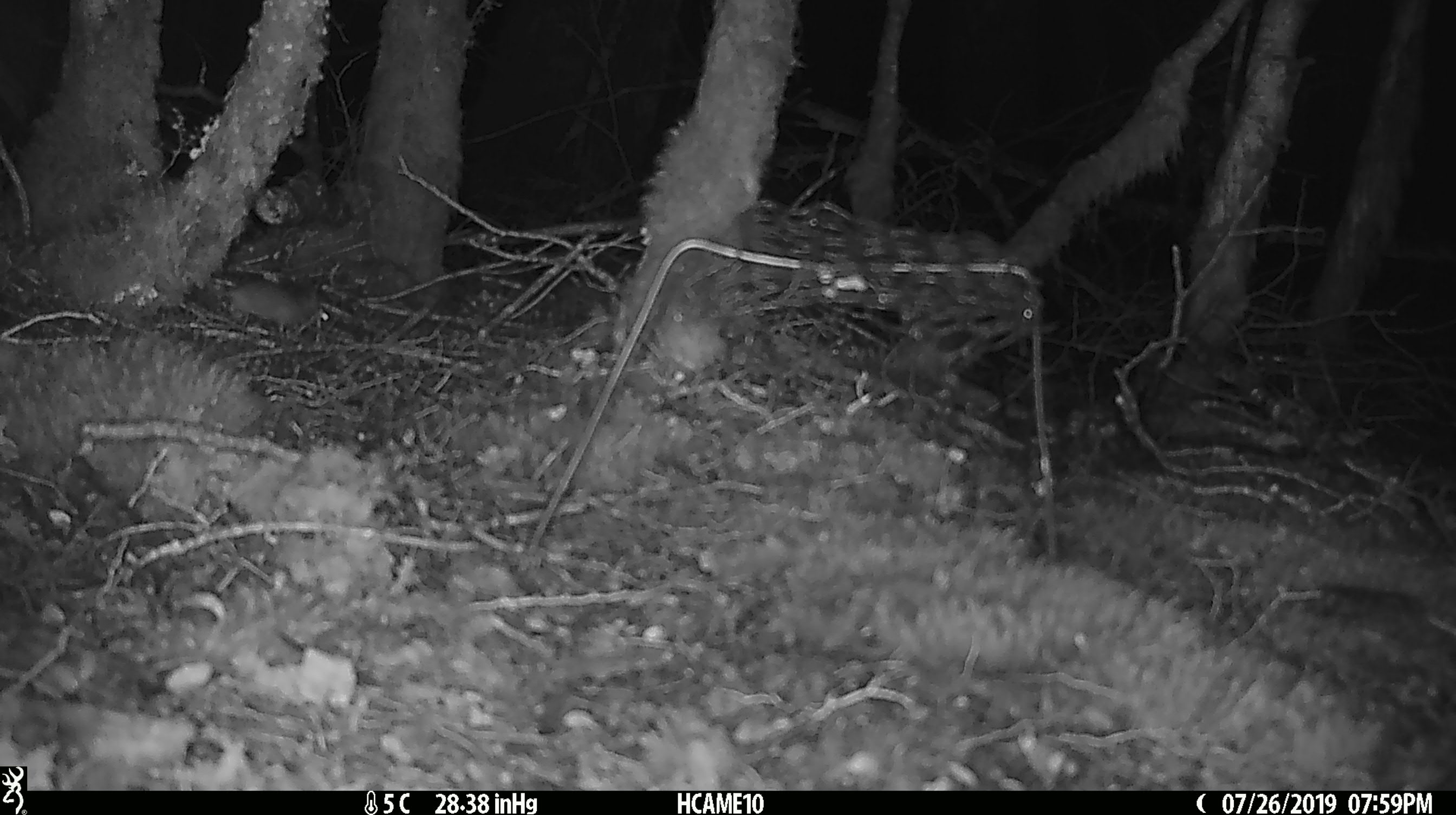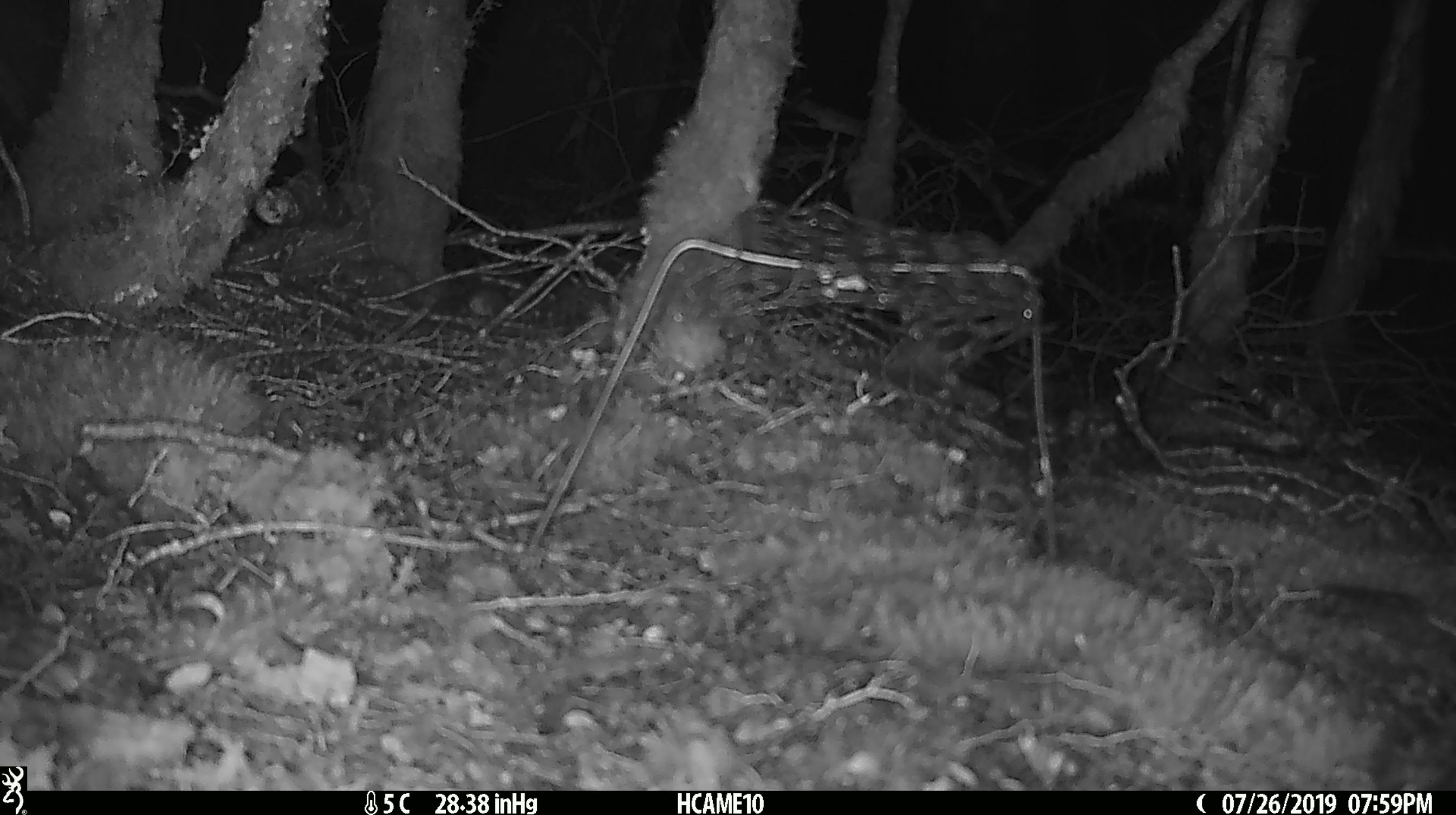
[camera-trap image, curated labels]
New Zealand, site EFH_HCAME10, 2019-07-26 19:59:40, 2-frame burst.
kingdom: Animalia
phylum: Chordata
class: Mammalia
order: Rodentia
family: Muridae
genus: Mus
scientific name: Mus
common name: mouse